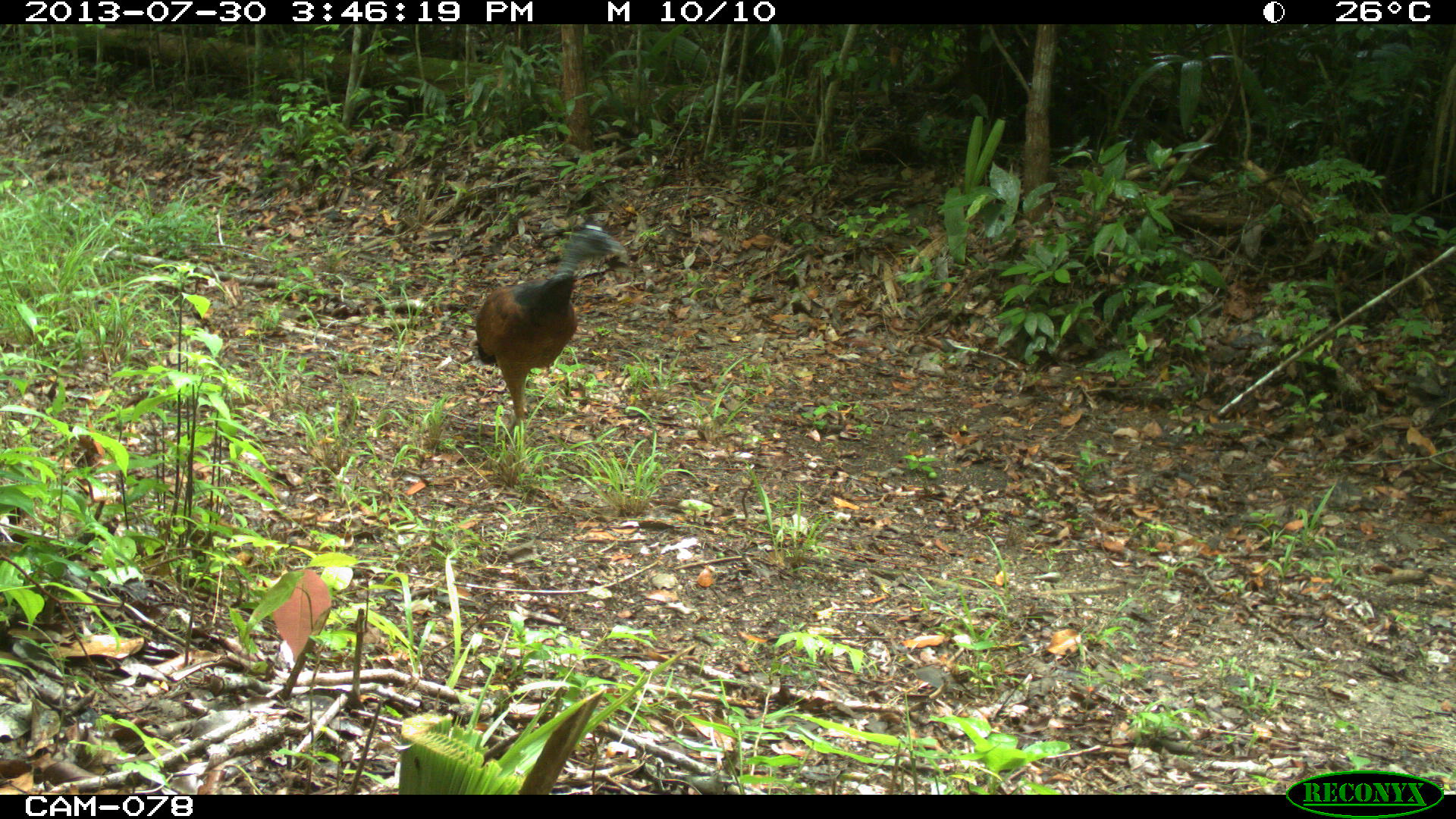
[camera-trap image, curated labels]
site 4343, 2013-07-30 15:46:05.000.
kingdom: Animalia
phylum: Chordata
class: Aves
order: Galliformes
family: Cracidae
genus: Crax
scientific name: Crax rubra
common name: great curassow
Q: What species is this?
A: Crax rubra (great curassow).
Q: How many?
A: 2.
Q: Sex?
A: Female.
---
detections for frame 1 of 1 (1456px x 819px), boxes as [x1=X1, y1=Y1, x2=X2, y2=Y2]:
crax rubra: [x1=467, y1=224, x2=626, y2=440]